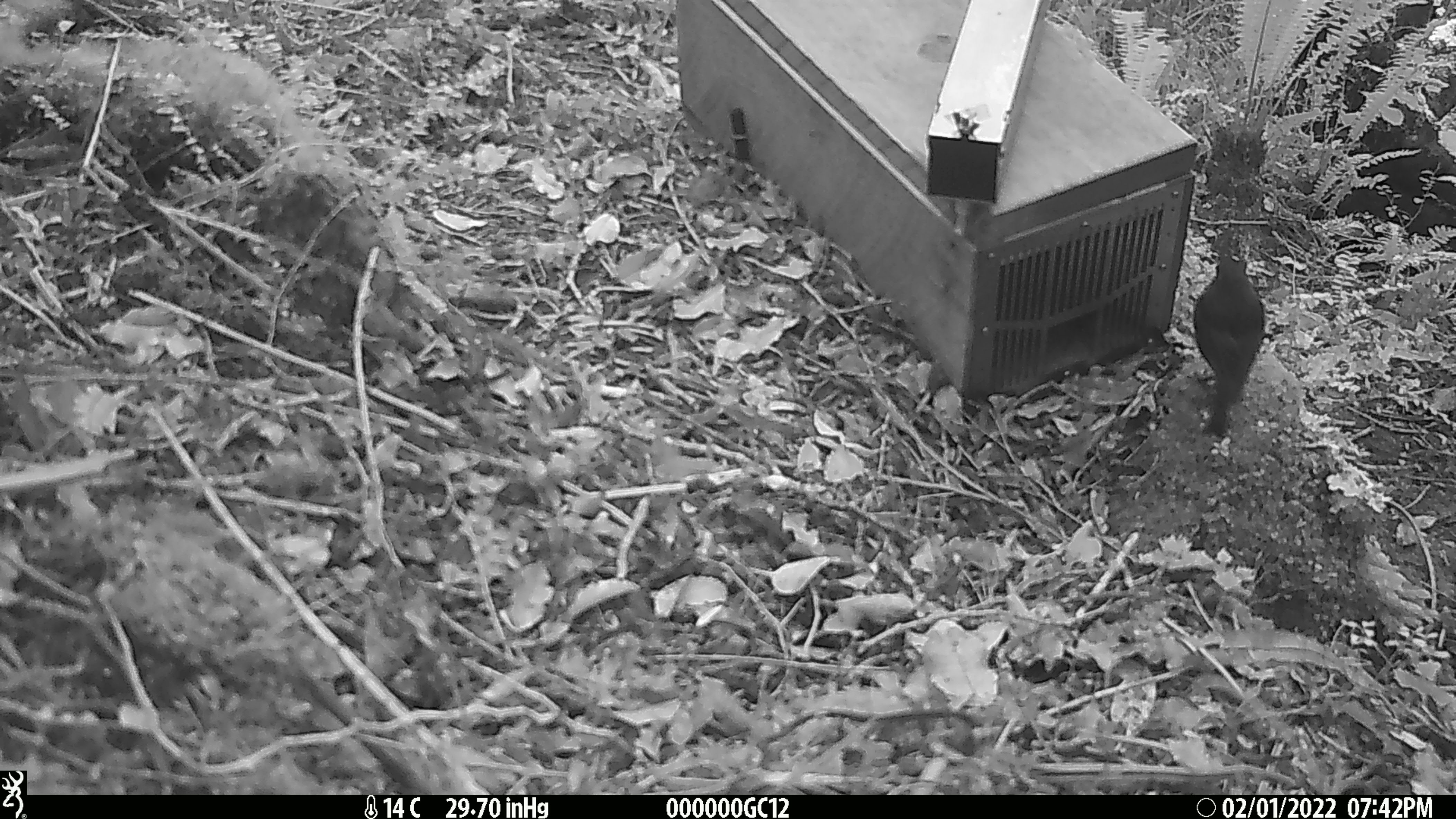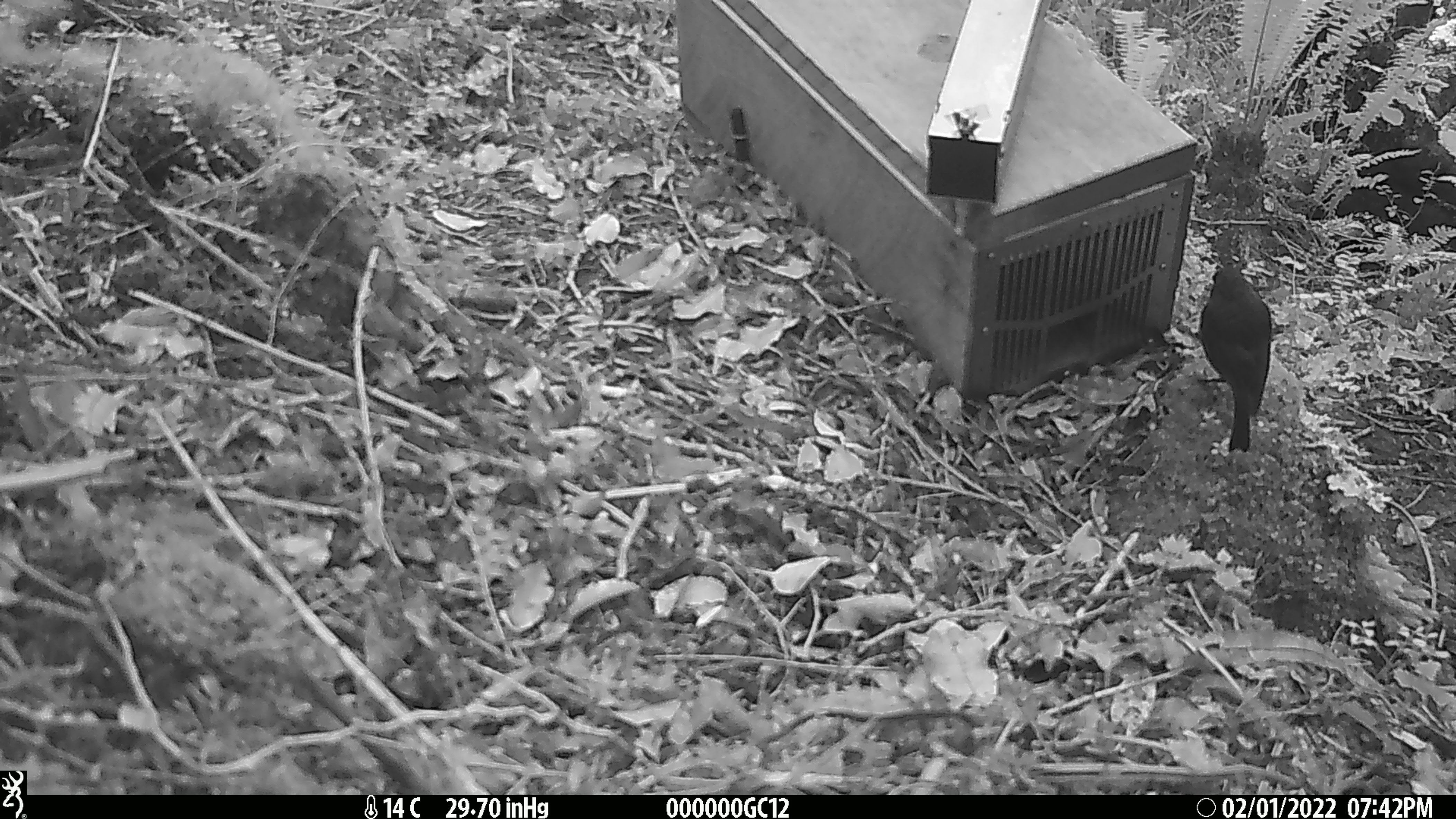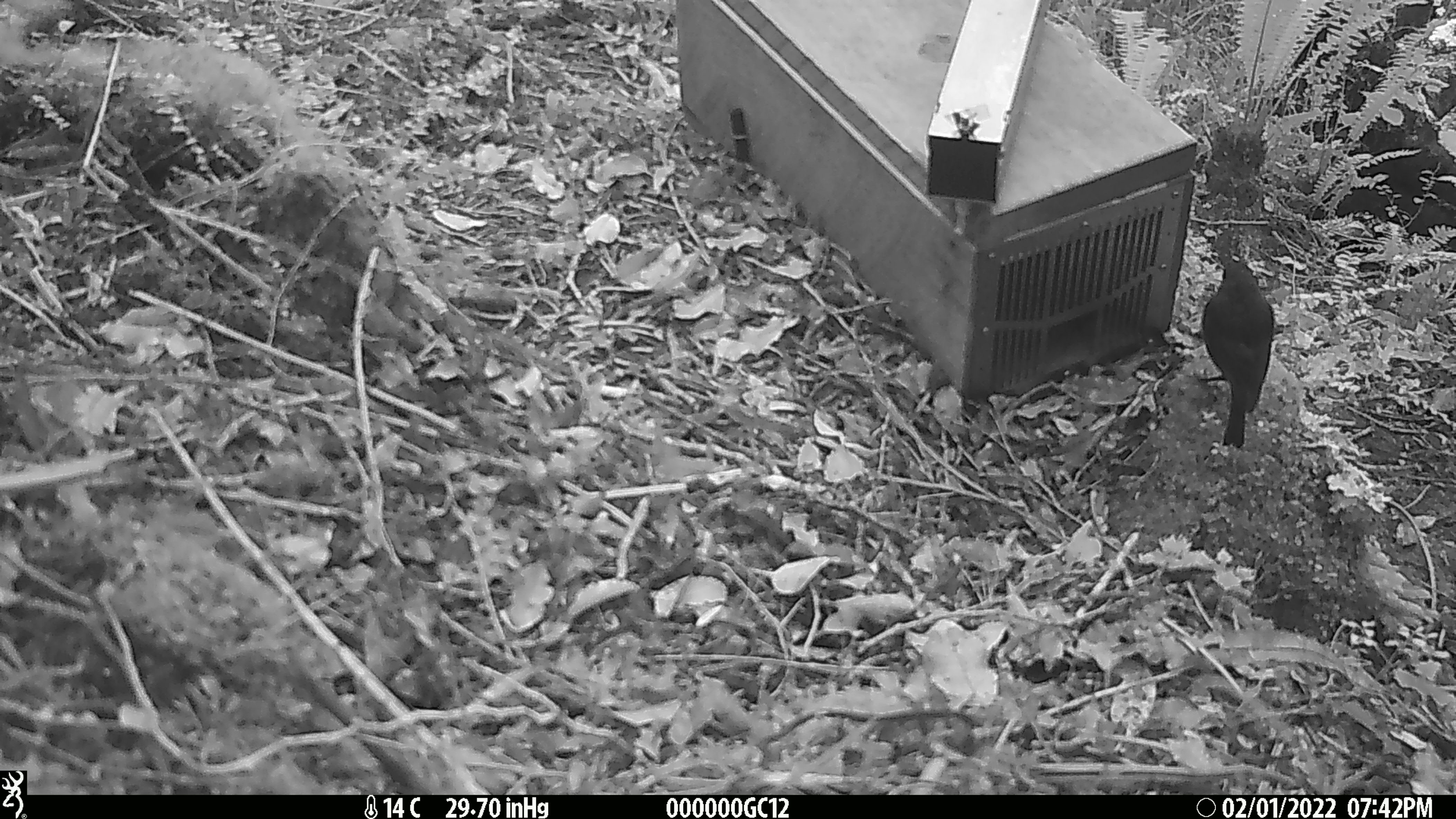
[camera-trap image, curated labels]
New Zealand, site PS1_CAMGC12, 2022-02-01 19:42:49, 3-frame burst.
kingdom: Animalia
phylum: Chordata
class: Aves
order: Passeriformes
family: Petroicidae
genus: Petroica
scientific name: Petroica australis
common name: new zealand robin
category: robin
Robin (new zealand robin) (Petroica australis).